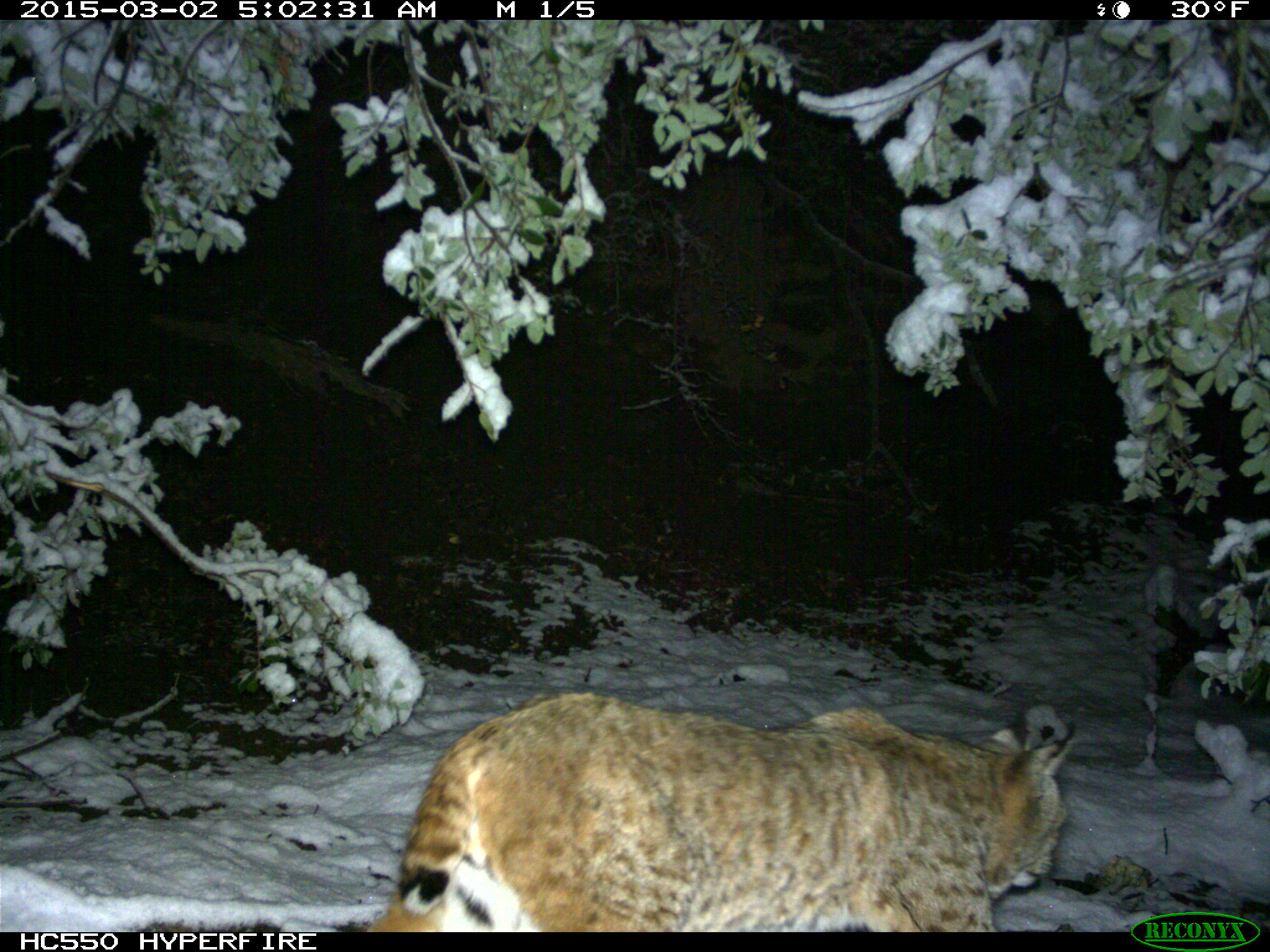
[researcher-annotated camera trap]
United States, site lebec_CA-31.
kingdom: Animalia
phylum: Chordata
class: Mammalia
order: Carnivora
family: Felidae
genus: Lynx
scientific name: Lynx rufus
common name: bobcat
Lynx rufus (bobcat).